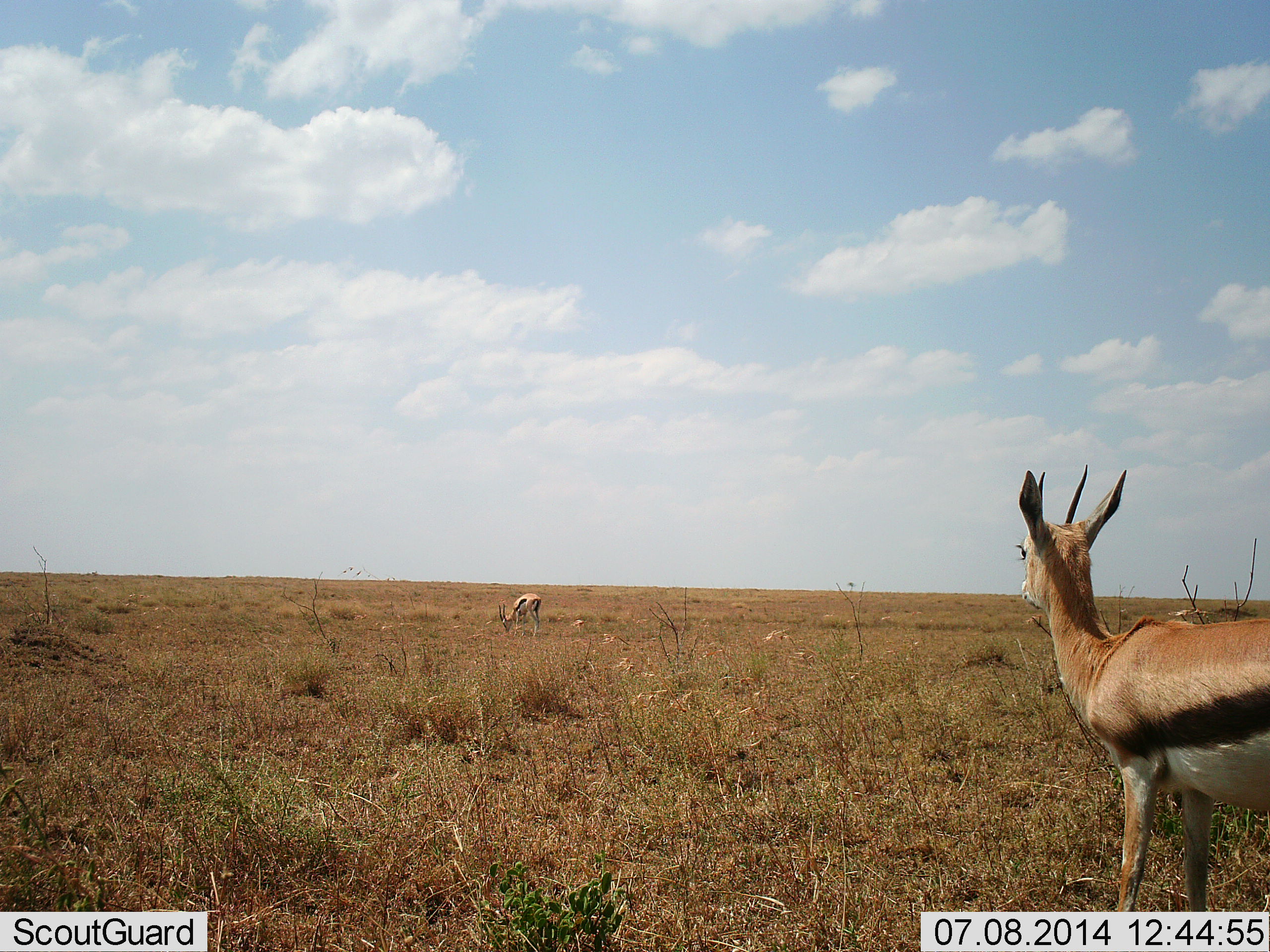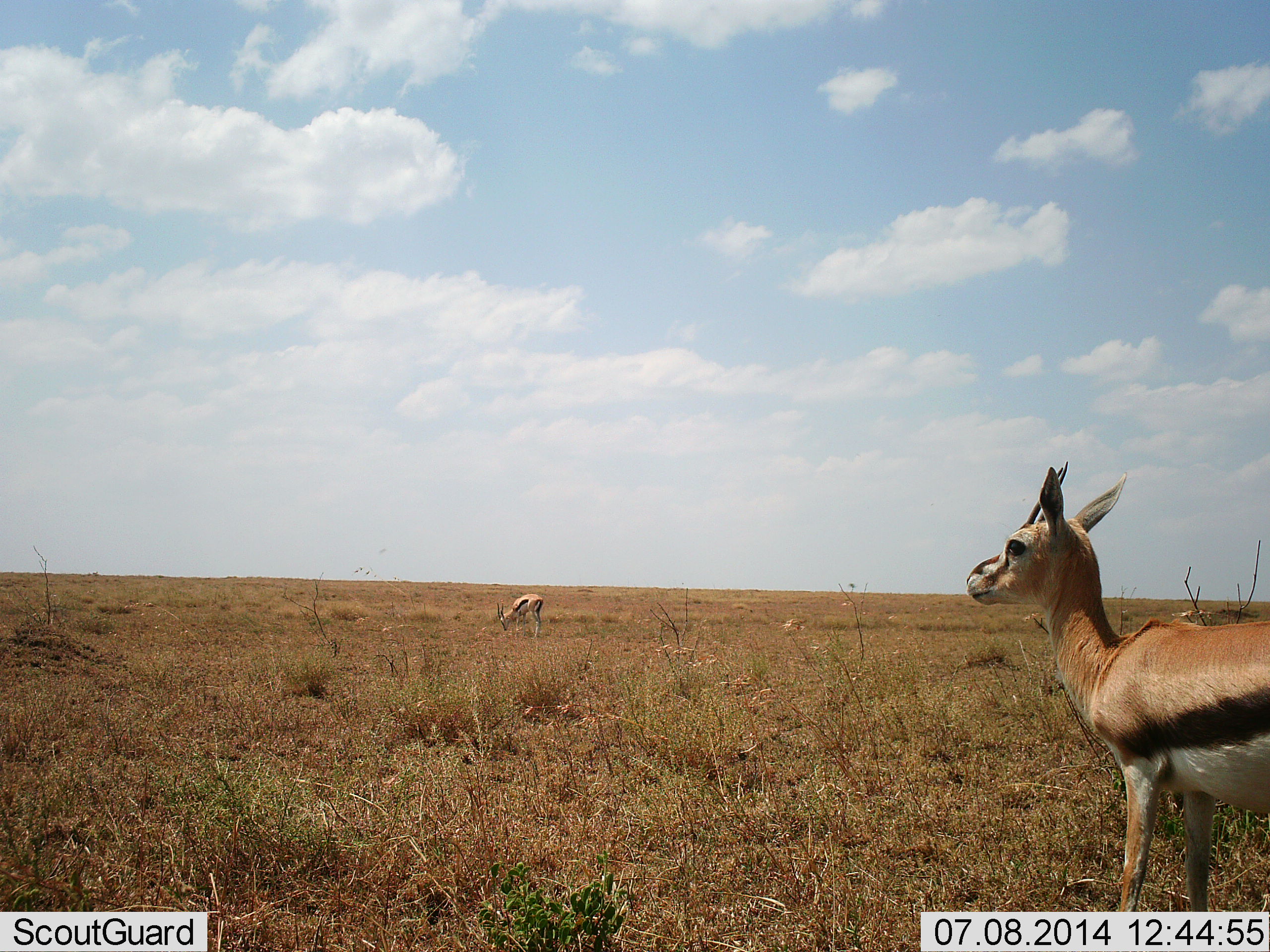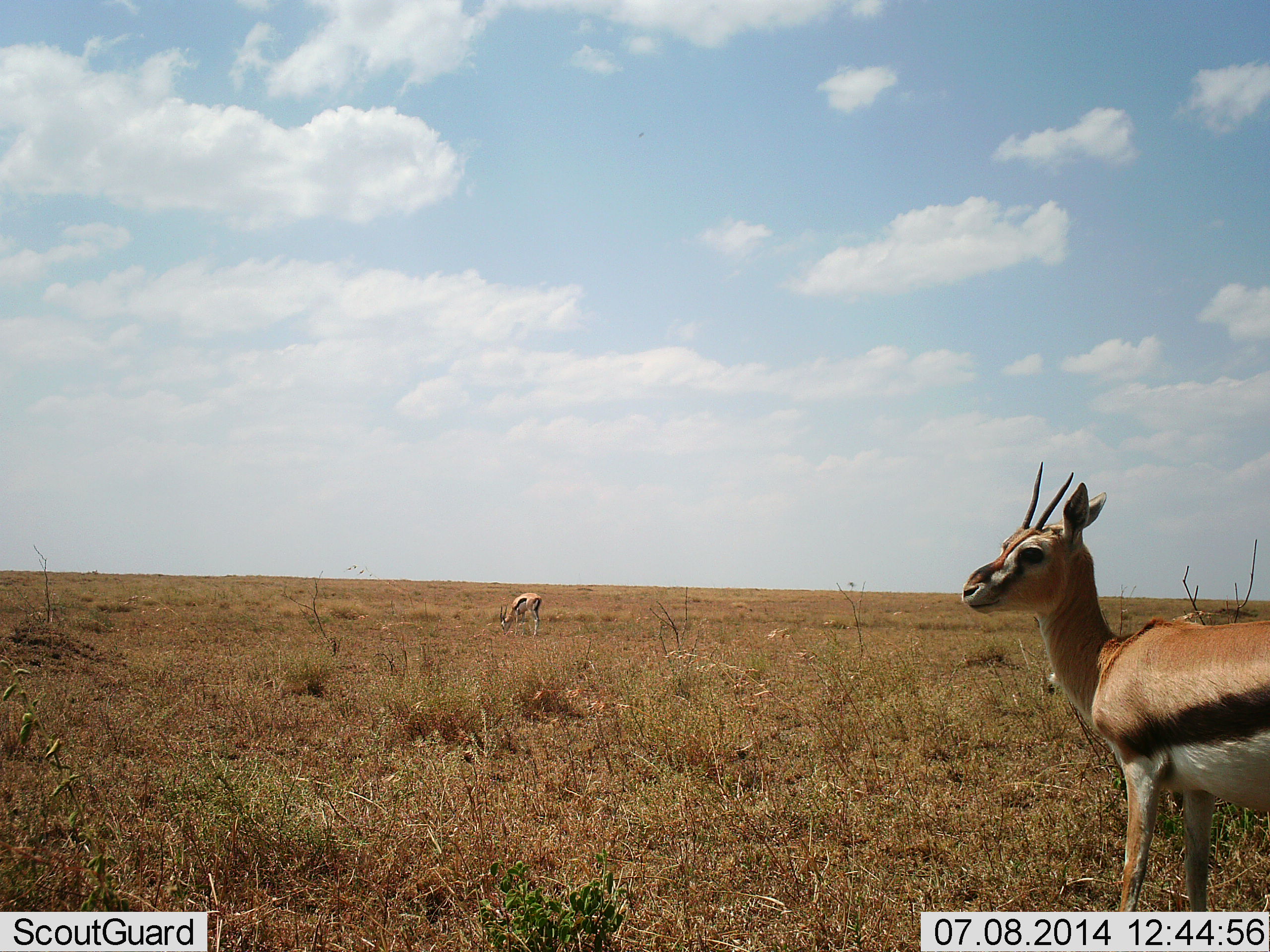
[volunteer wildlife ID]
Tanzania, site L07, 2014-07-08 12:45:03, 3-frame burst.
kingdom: Animalia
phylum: Chordata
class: Mammalia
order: Artiodactyla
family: Bovidae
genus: Eudorcas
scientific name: Eudorcas thomsonii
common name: thomson's gazelle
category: gazellethomsons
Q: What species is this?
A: Gazellethomsons (thomson's gazelle) (Eudorcas thomsonii).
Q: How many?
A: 2.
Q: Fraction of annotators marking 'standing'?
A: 90%.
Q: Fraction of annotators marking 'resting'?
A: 0%.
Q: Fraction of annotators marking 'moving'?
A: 10%.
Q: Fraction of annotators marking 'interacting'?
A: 0%.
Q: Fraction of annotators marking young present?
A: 0%.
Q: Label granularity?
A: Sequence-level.